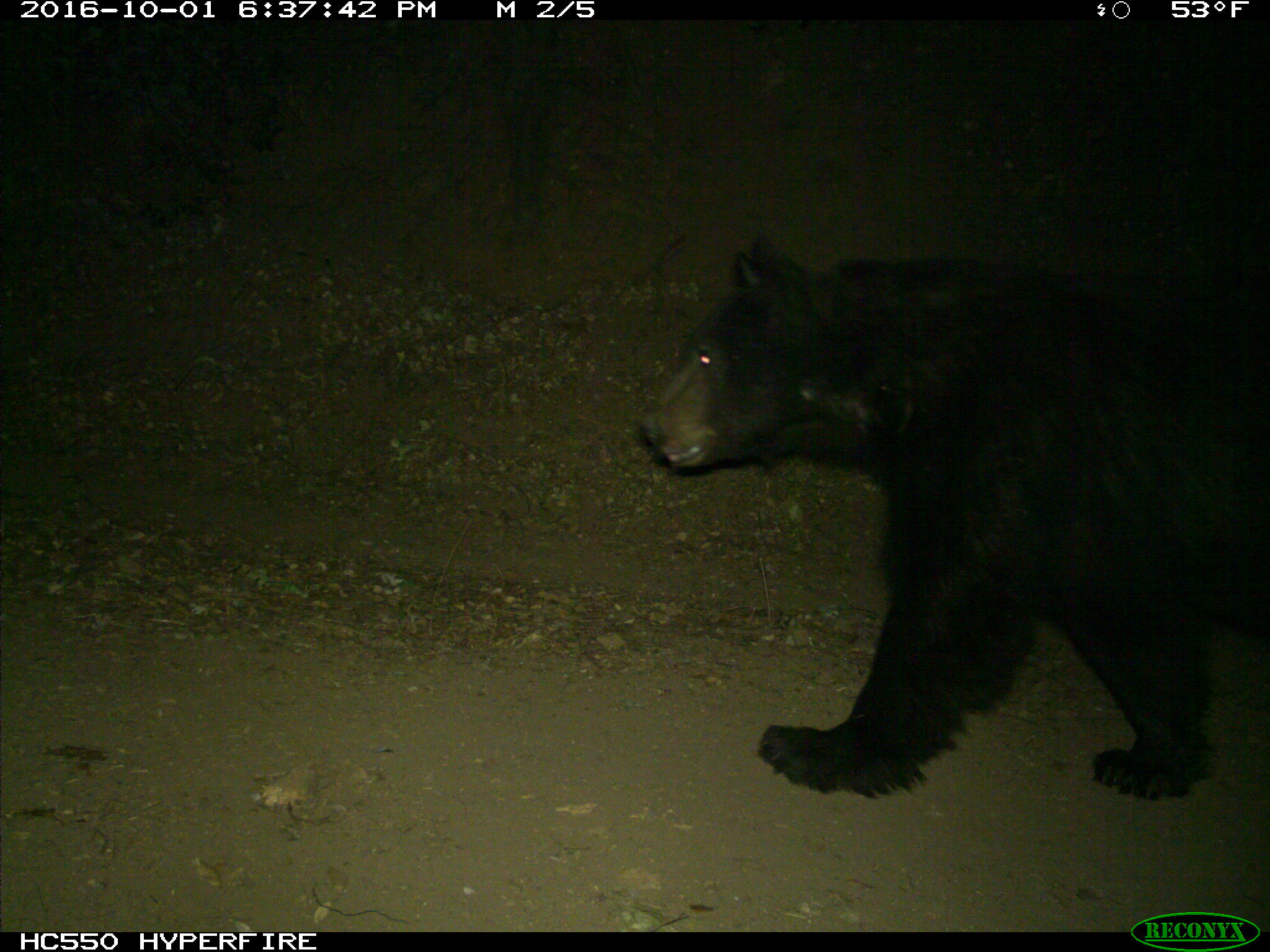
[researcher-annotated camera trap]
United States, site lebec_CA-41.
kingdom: Animalia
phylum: Chordata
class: Mammalia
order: Carnivora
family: Ursidae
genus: Ursus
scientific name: Ursus americanus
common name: american black bear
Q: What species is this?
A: Ursus americanus (american black bear).